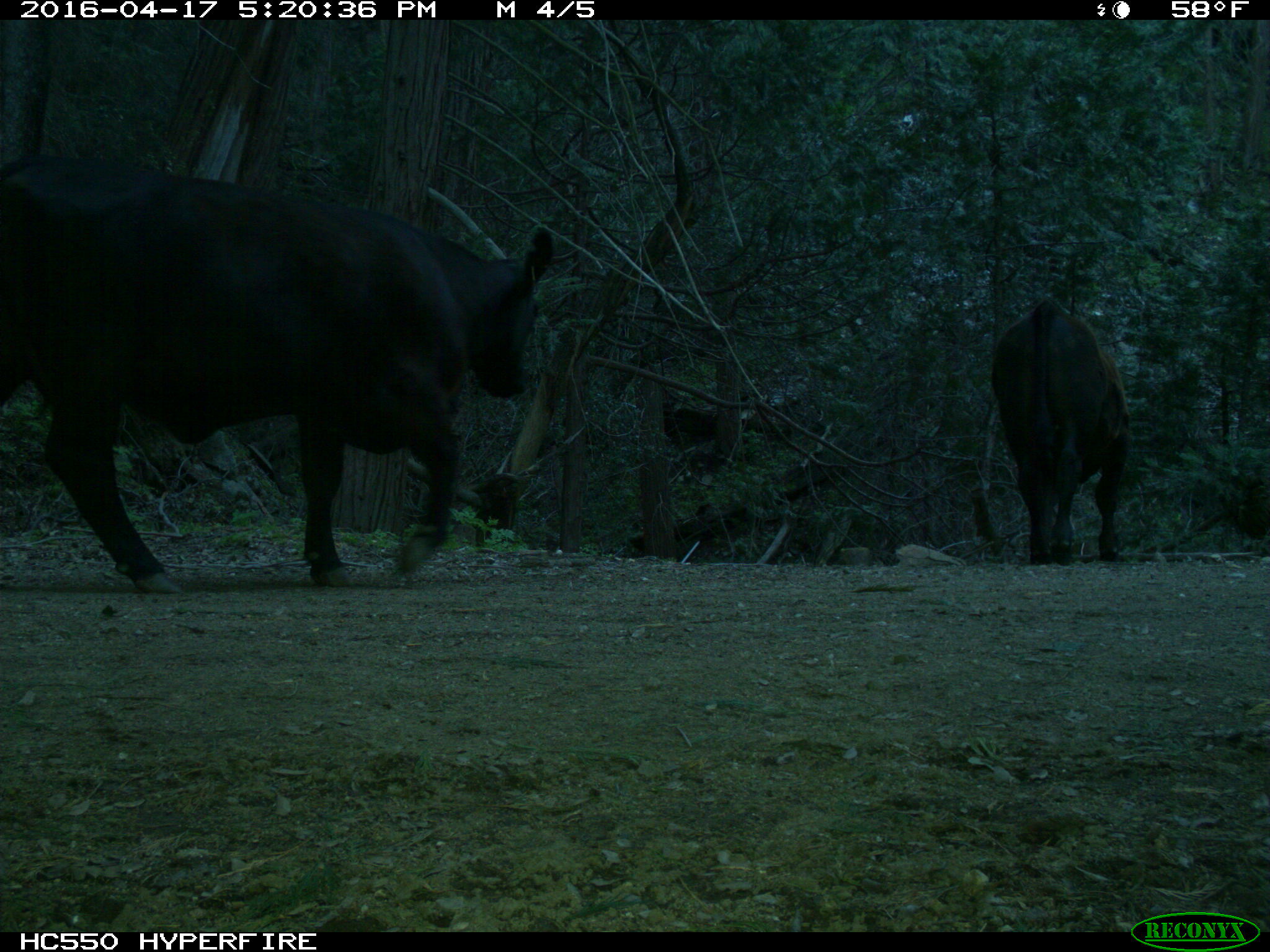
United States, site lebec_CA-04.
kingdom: Animalia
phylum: Chordata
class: Mammalia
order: Artiodactyla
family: Bovidae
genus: Bos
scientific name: Bos taurus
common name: domestic cow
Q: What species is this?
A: Bos taurus (domestic cow).